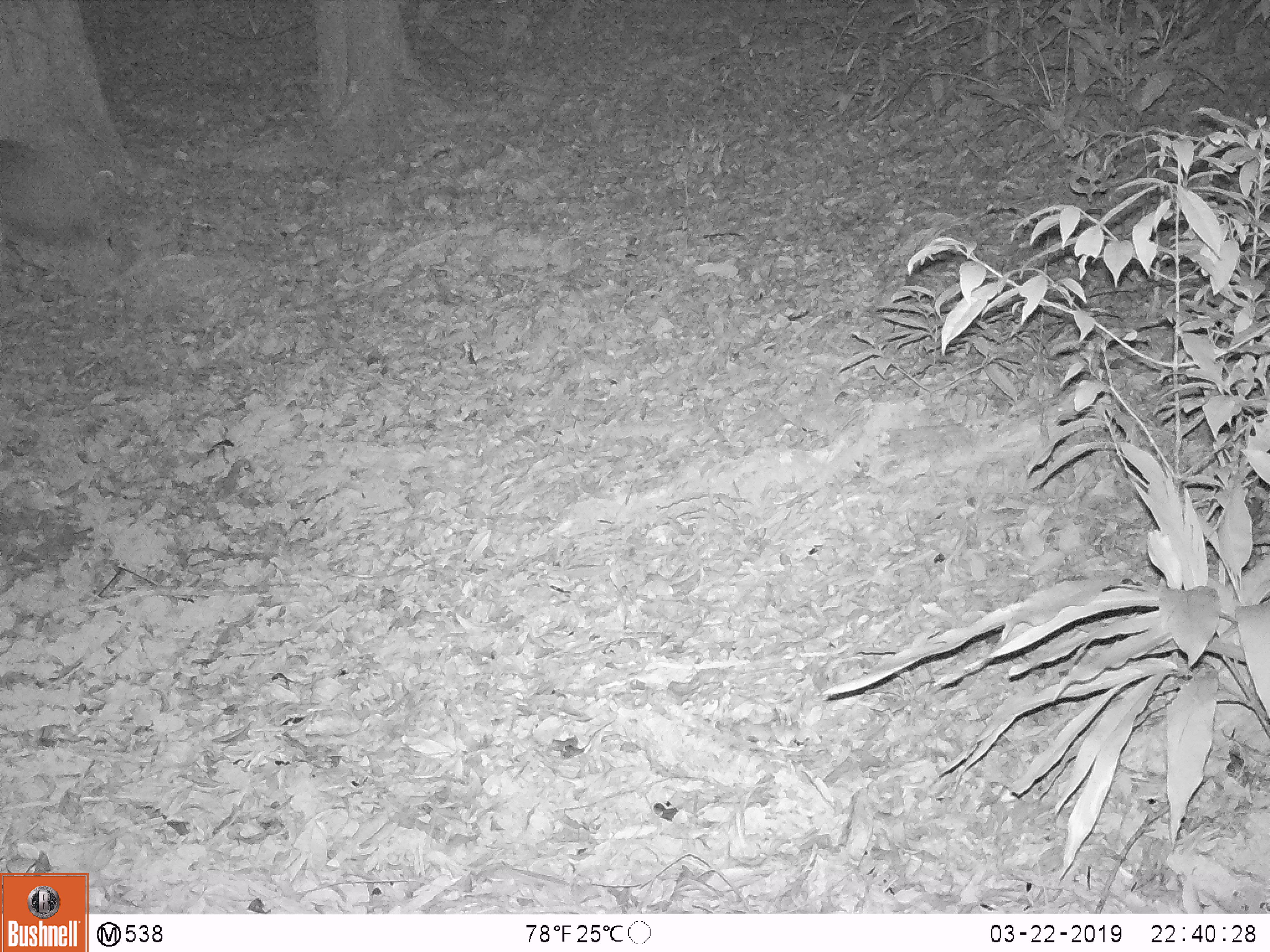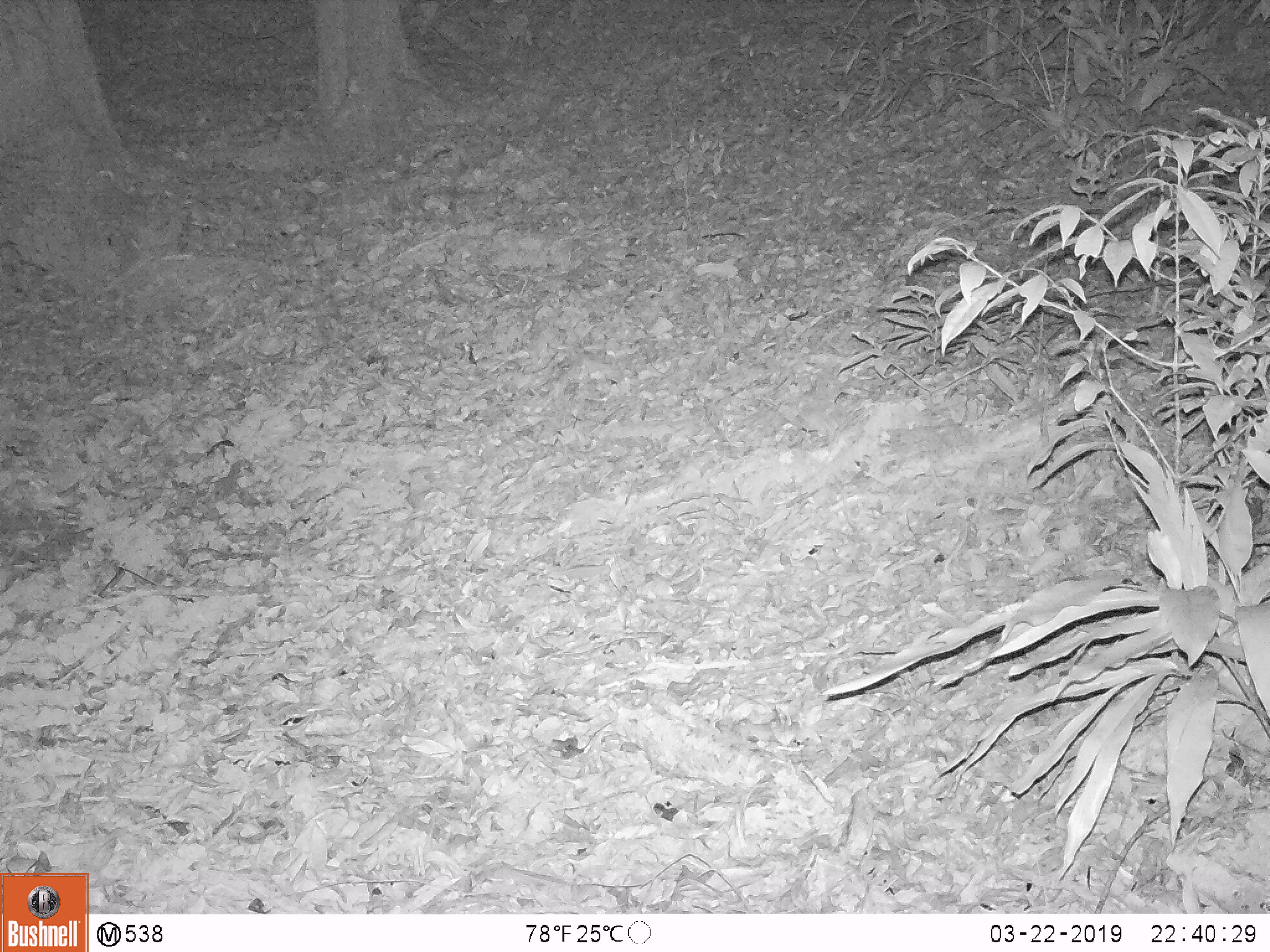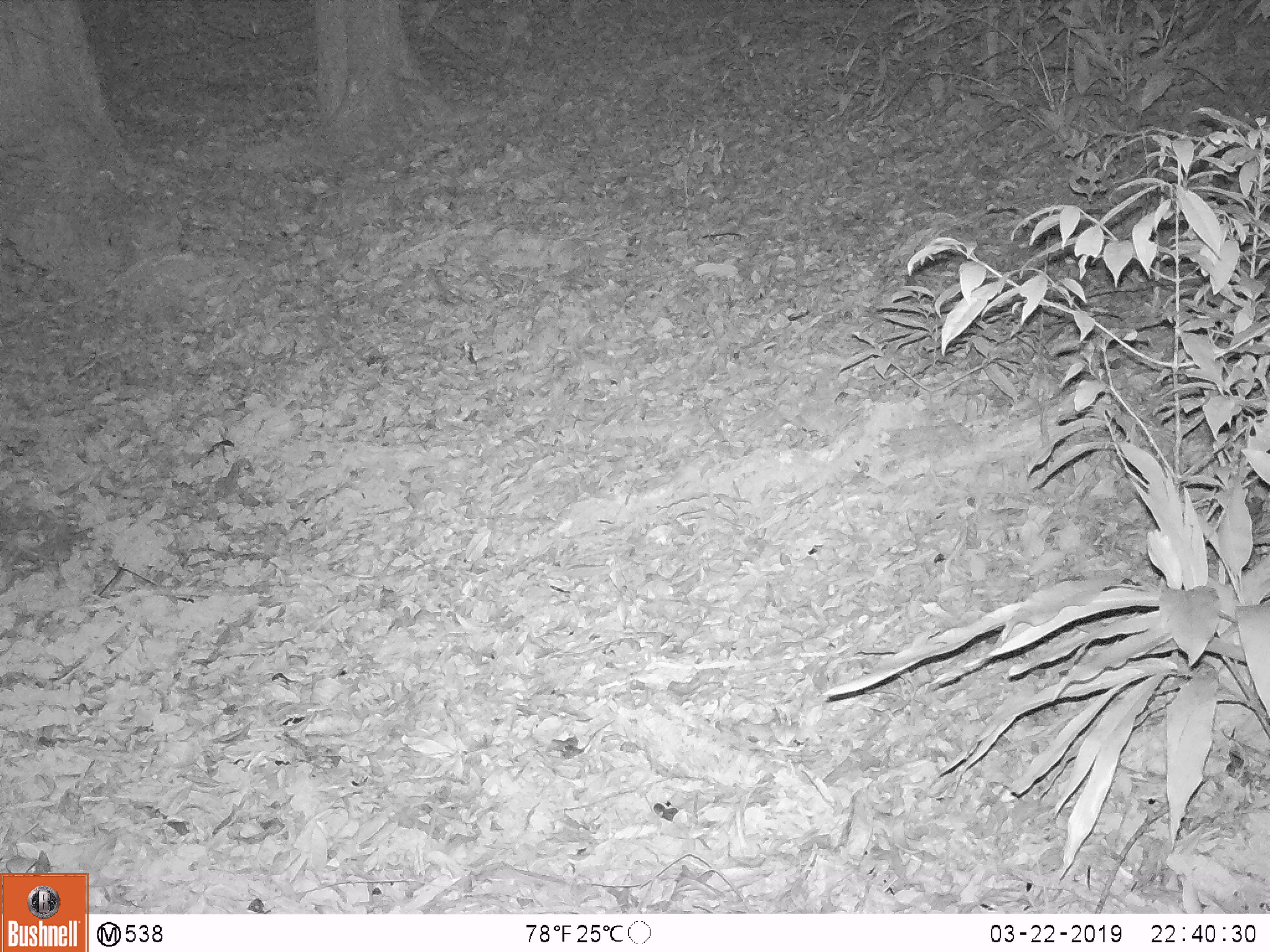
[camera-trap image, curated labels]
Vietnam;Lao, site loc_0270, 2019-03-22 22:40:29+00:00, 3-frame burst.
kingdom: Animalia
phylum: Chordata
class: Mammalia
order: Artiodactyla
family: Cervidae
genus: Rusa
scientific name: Rusa unicolor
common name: sambar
Sambar (Rusa unicolor). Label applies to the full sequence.